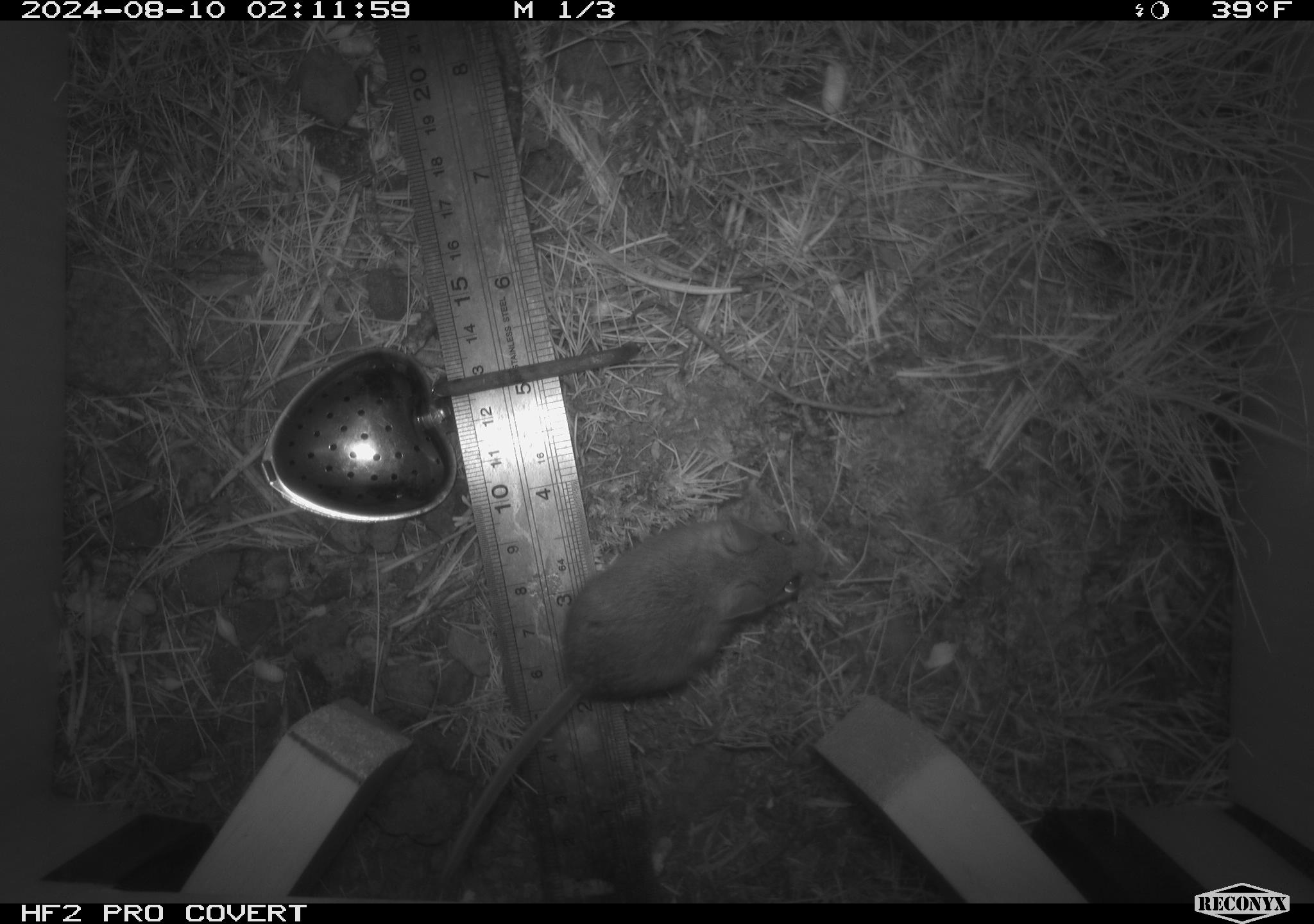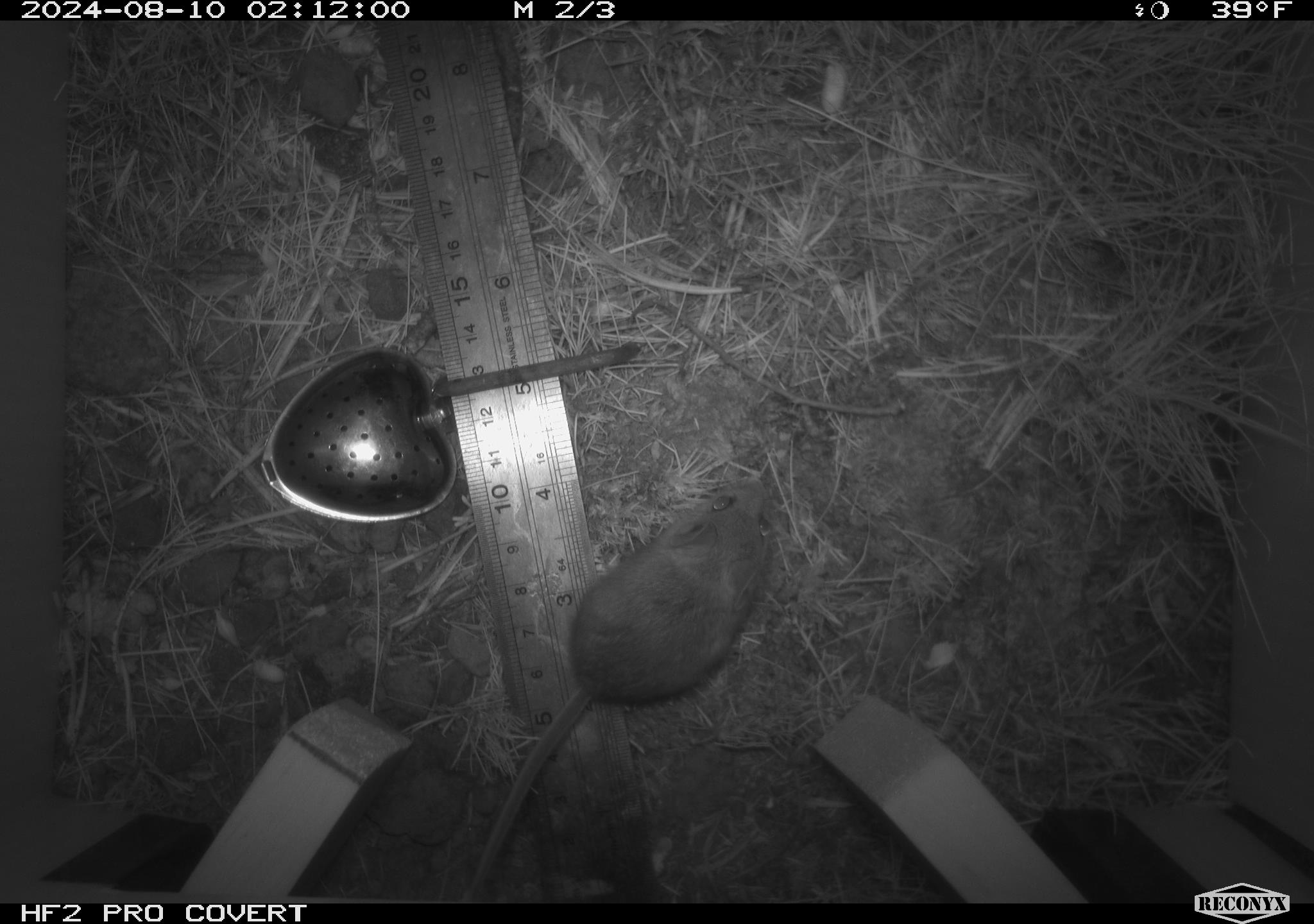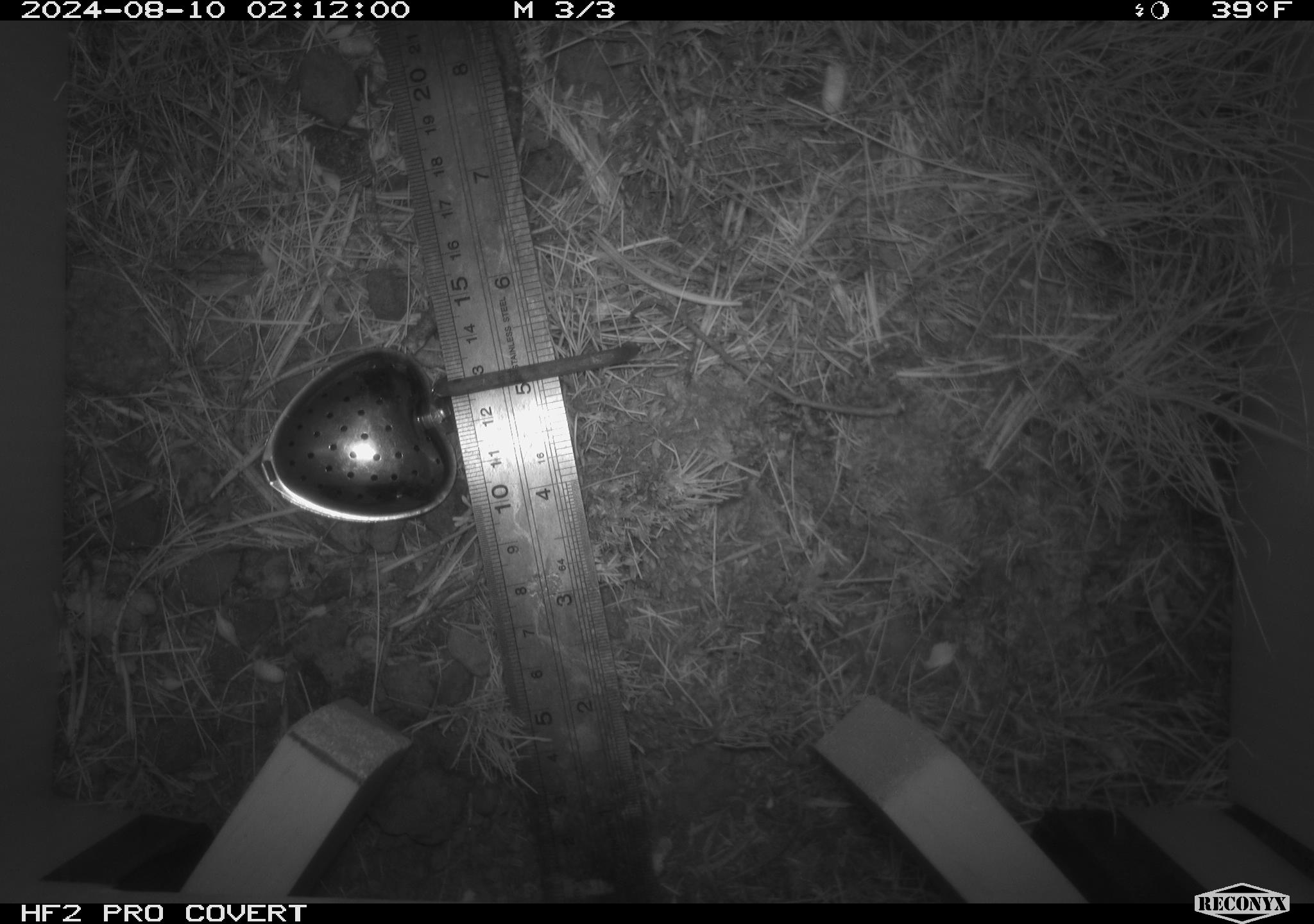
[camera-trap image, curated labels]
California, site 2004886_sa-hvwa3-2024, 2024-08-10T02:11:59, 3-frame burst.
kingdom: Animalia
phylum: Chordata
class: Mammalia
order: Rodentia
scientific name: Rodentia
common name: mouse species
Mouse species (Rodentia).